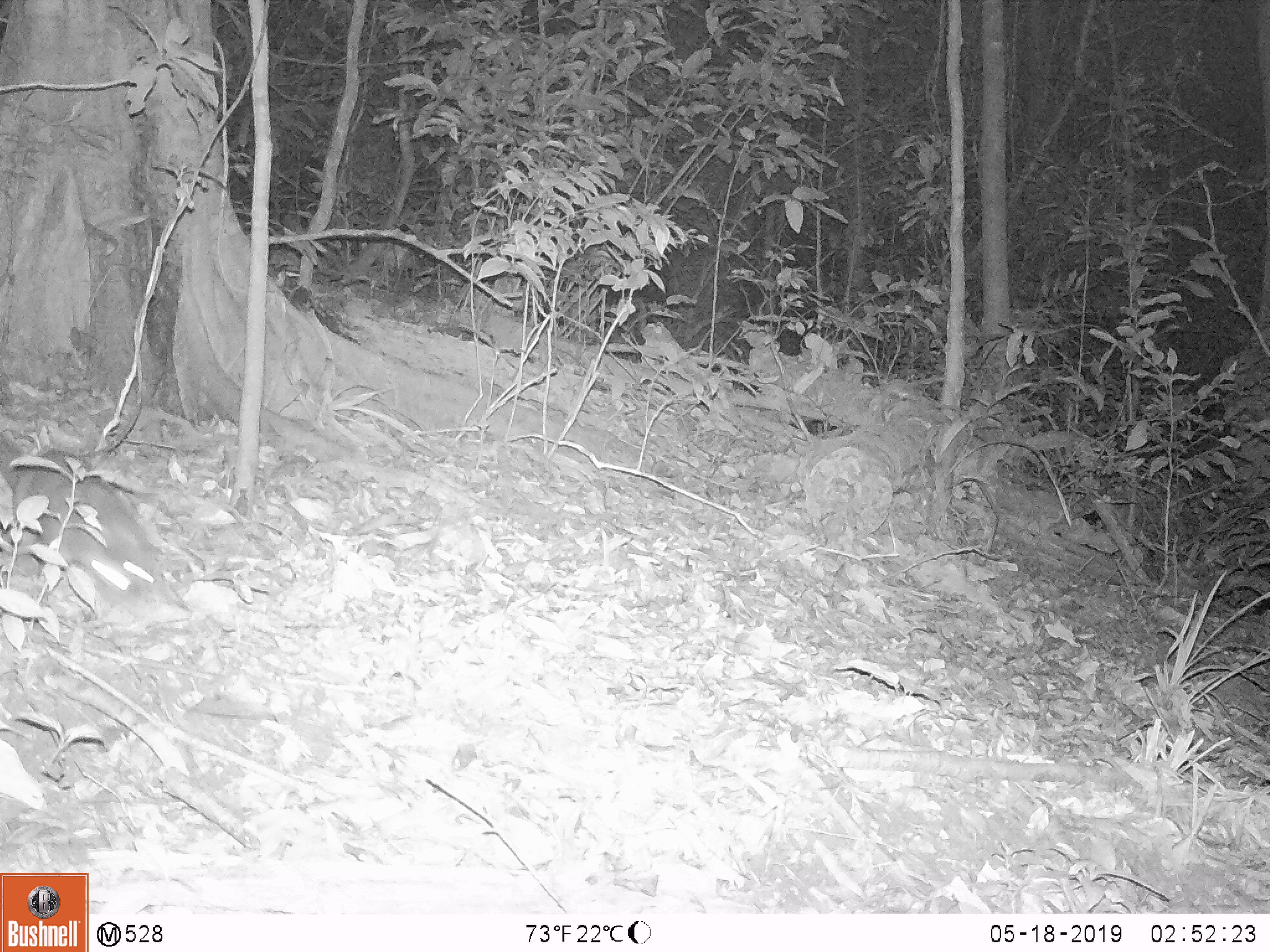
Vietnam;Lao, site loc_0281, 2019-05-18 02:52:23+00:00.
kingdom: Animalia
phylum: Chordata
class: Mammalia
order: Carnivora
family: Mustelidae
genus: Melogale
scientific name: Melogale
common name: ferret badger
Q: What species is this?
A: Ferret badger (Melogale).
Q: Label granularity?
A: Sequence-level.